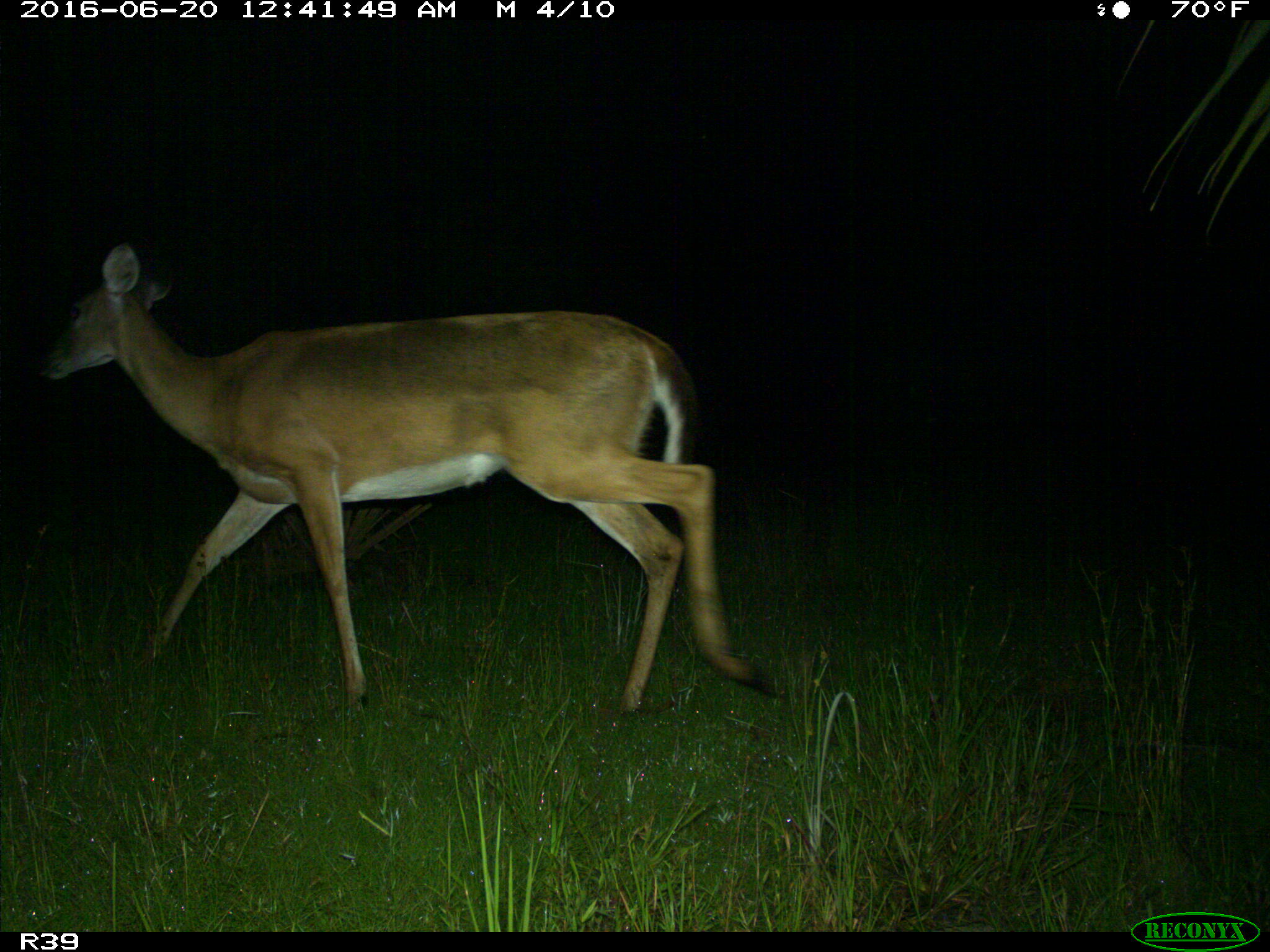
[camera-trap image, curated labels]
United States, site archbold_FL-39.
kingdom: Animalia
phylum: Chordata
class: Mammalia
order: Artiodactyla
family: Cervidae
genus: Odocoileus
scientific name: Odocoileus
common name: deer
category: unidentified deer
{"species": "unidentified deer (deer) (Odocoileus)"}